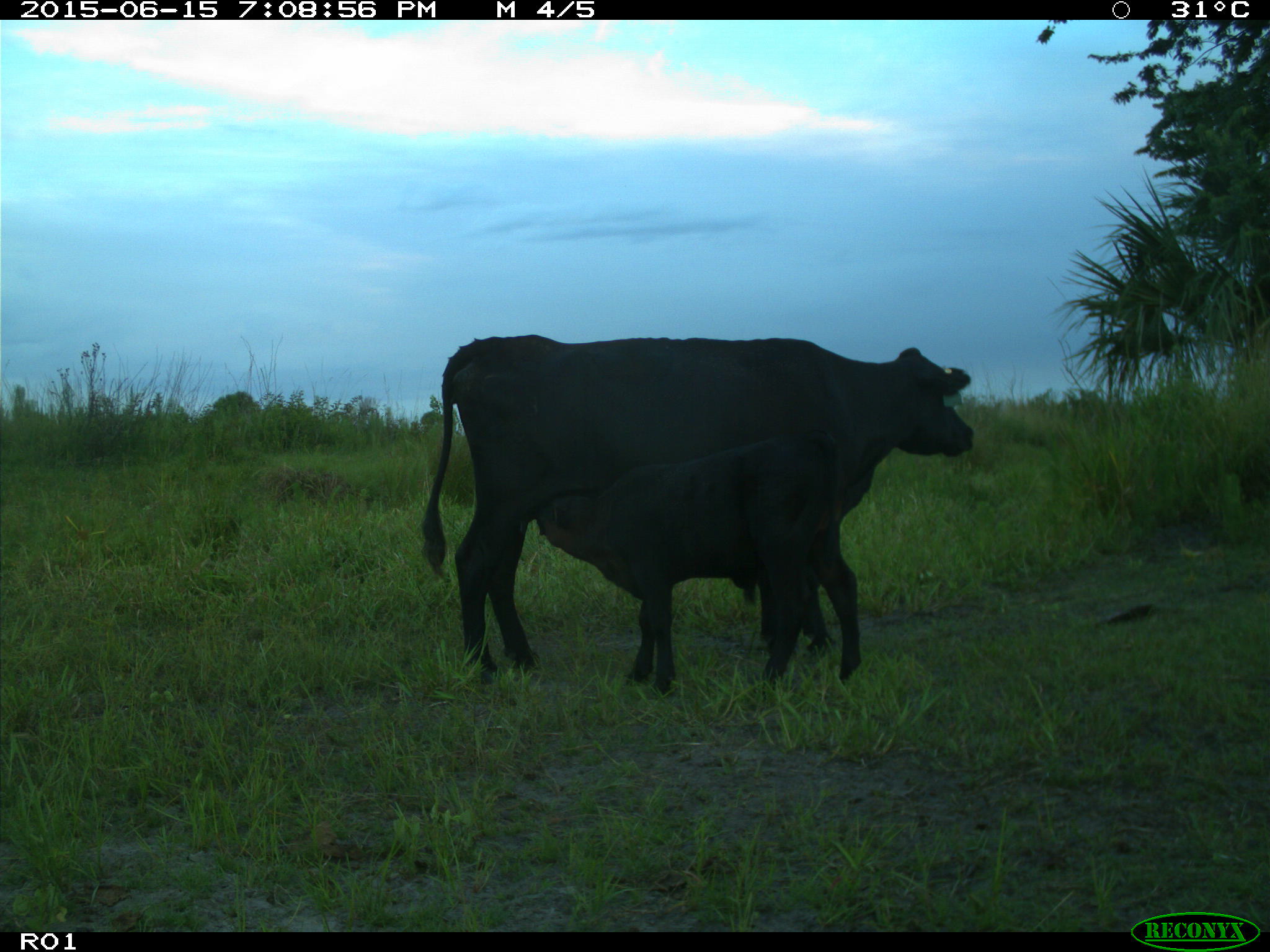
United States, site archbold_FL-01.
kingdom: Animalia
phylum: Chordata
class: Mammalia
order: Artiodactyla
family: Bovidae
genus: Bos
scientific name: Bos taurus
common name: domestic cow